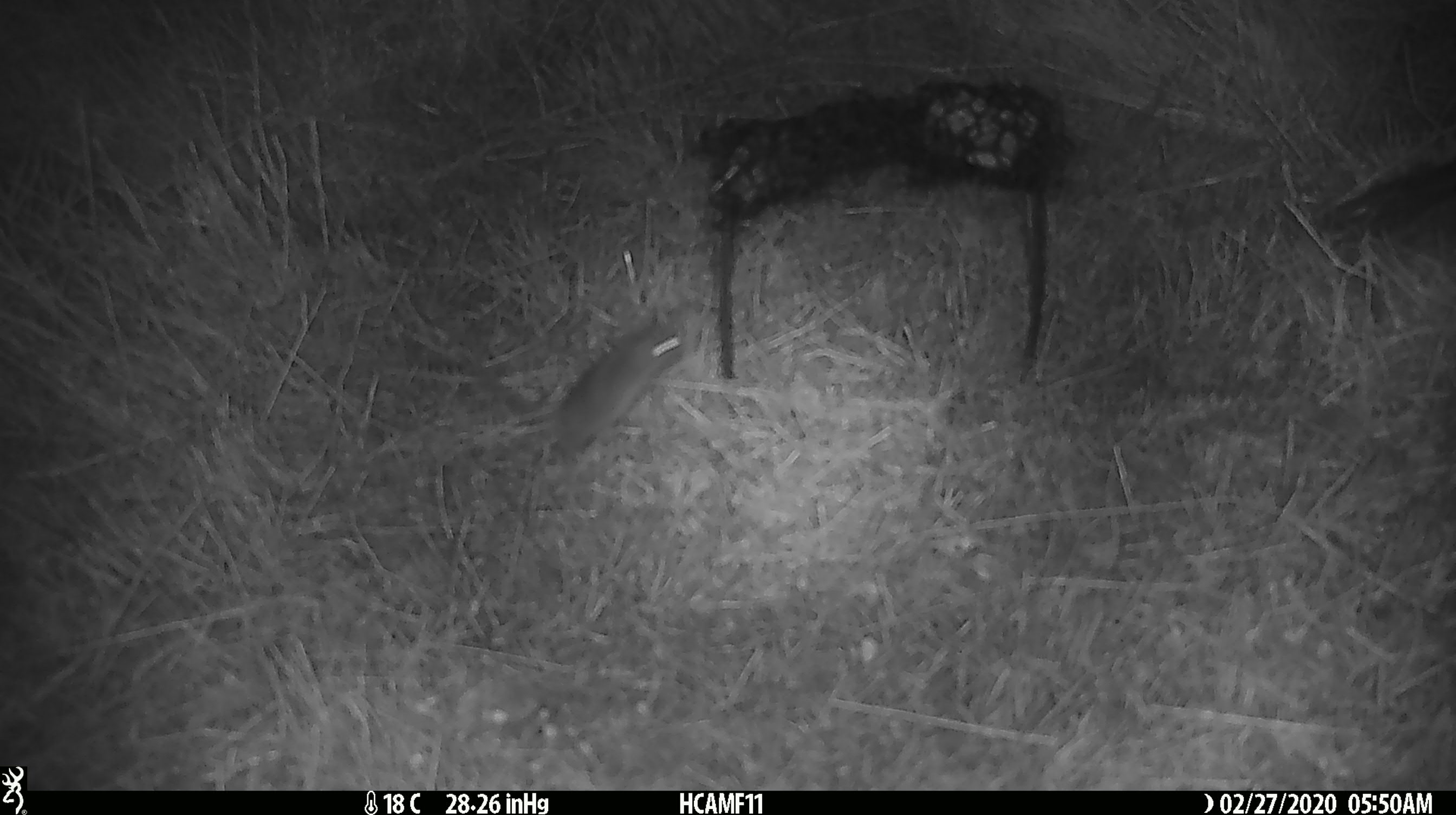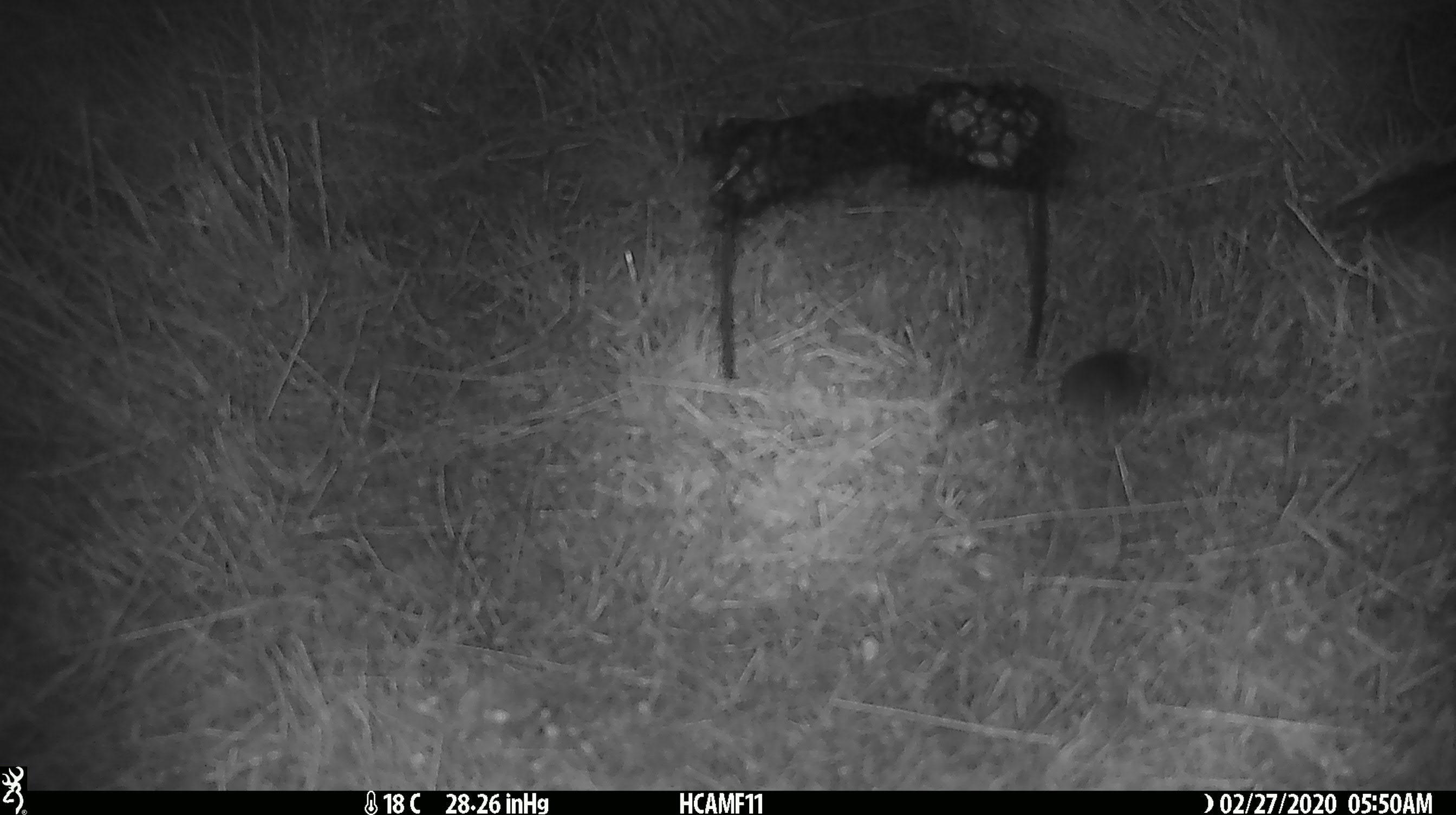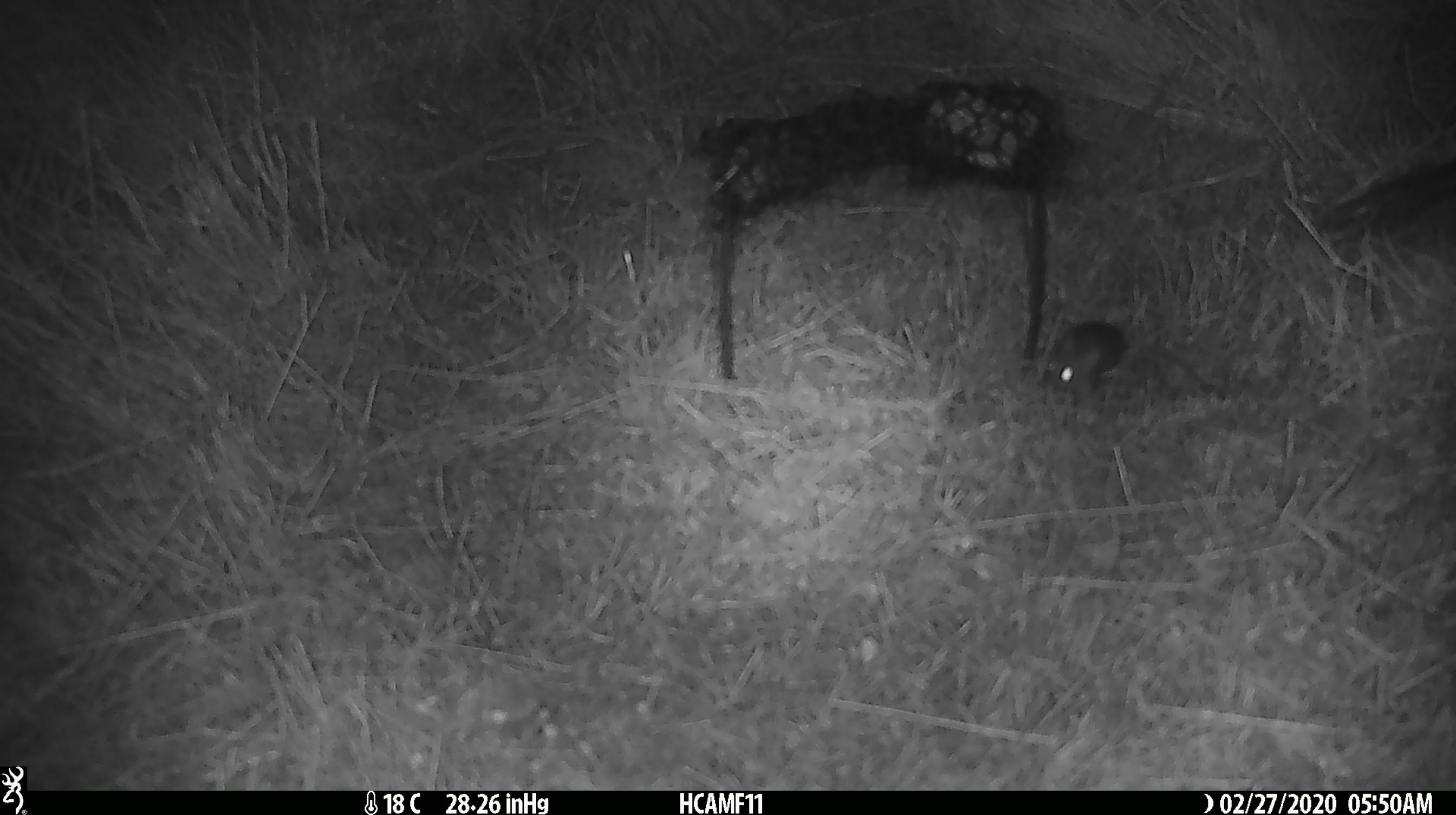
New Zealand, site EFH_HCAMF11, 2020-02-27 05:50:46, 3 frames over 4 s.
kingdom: Animalia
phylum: Chordata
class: Mammalia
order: Rodentia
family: Muridae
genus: Mus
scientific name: Mus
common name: mouse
Mouse (Mus).